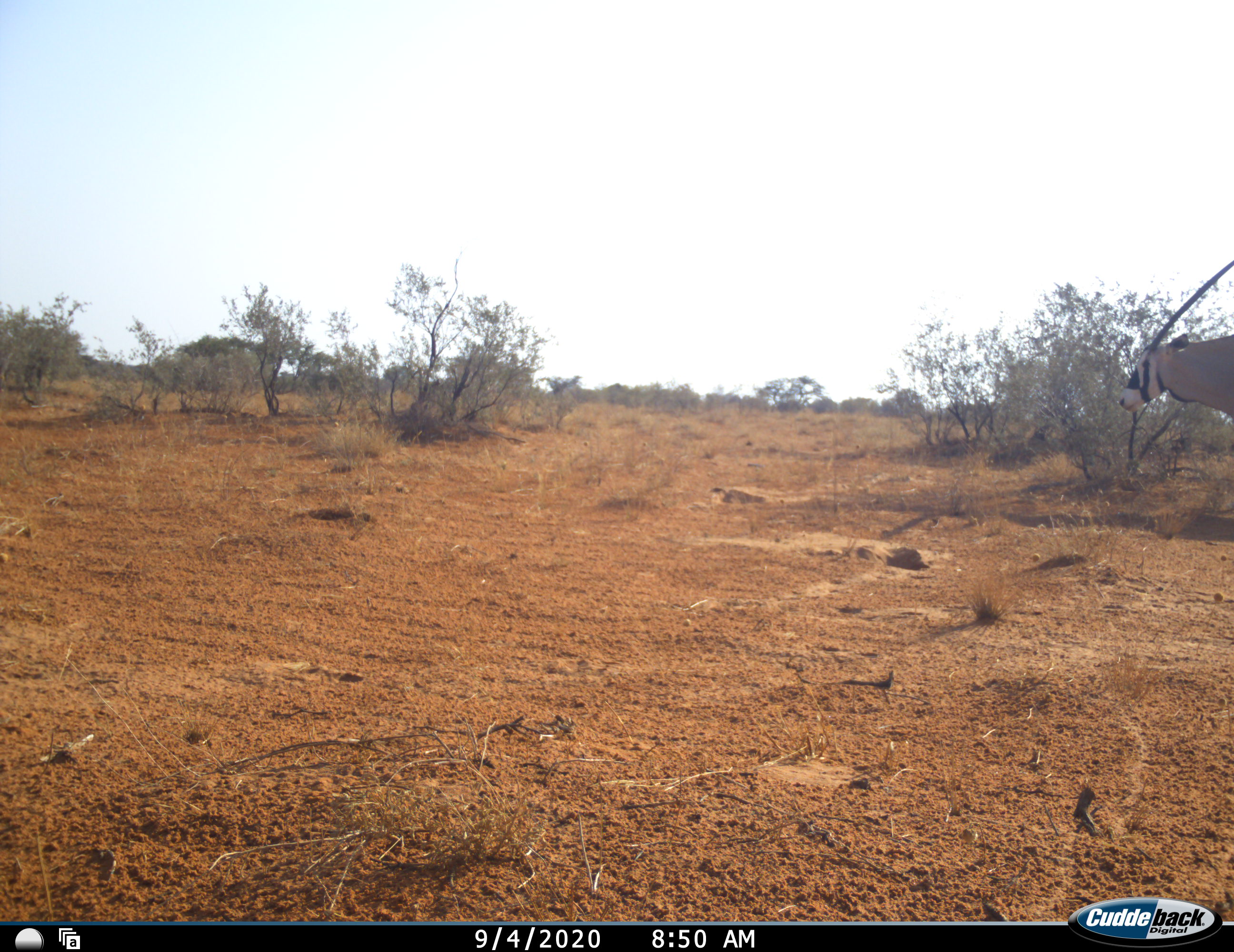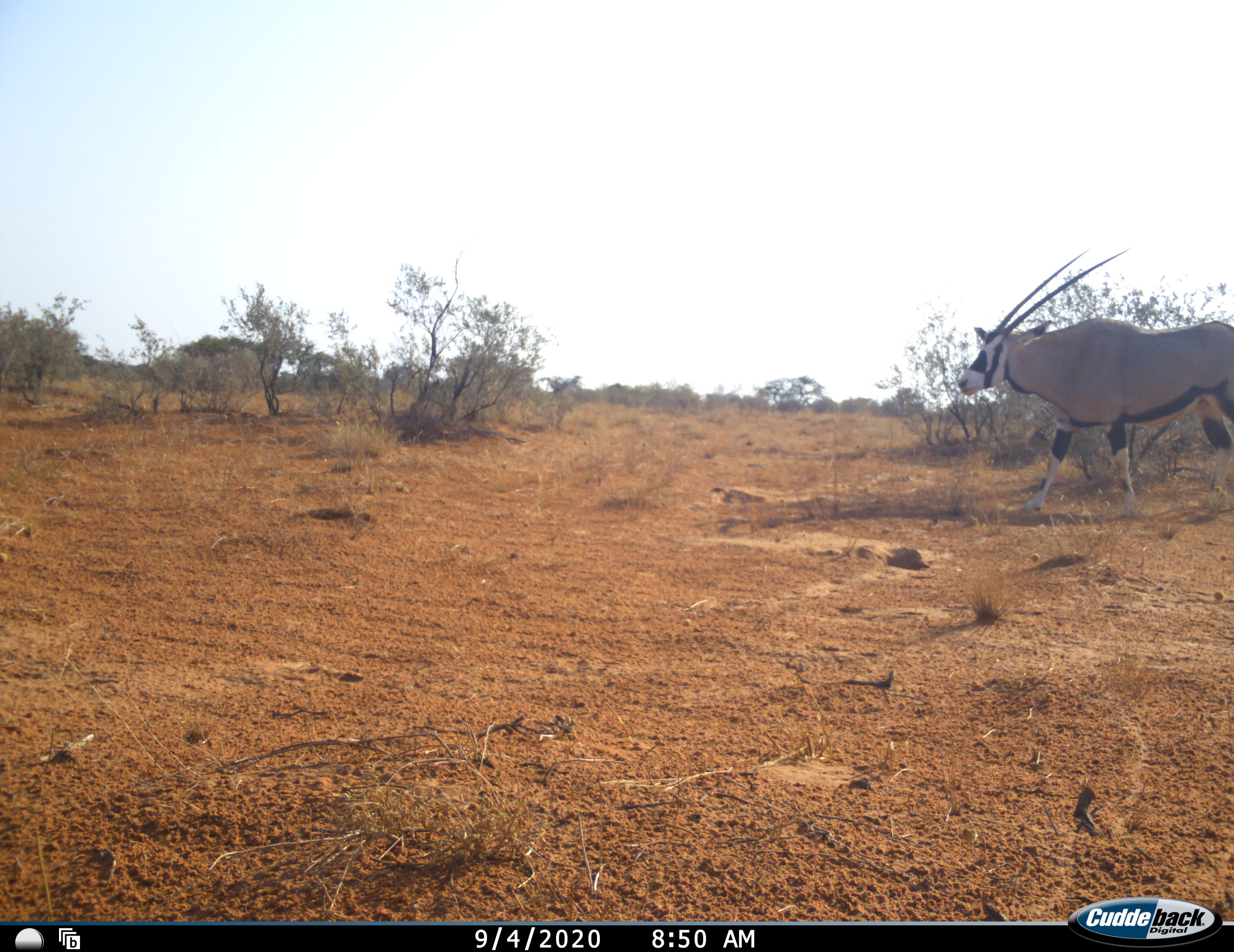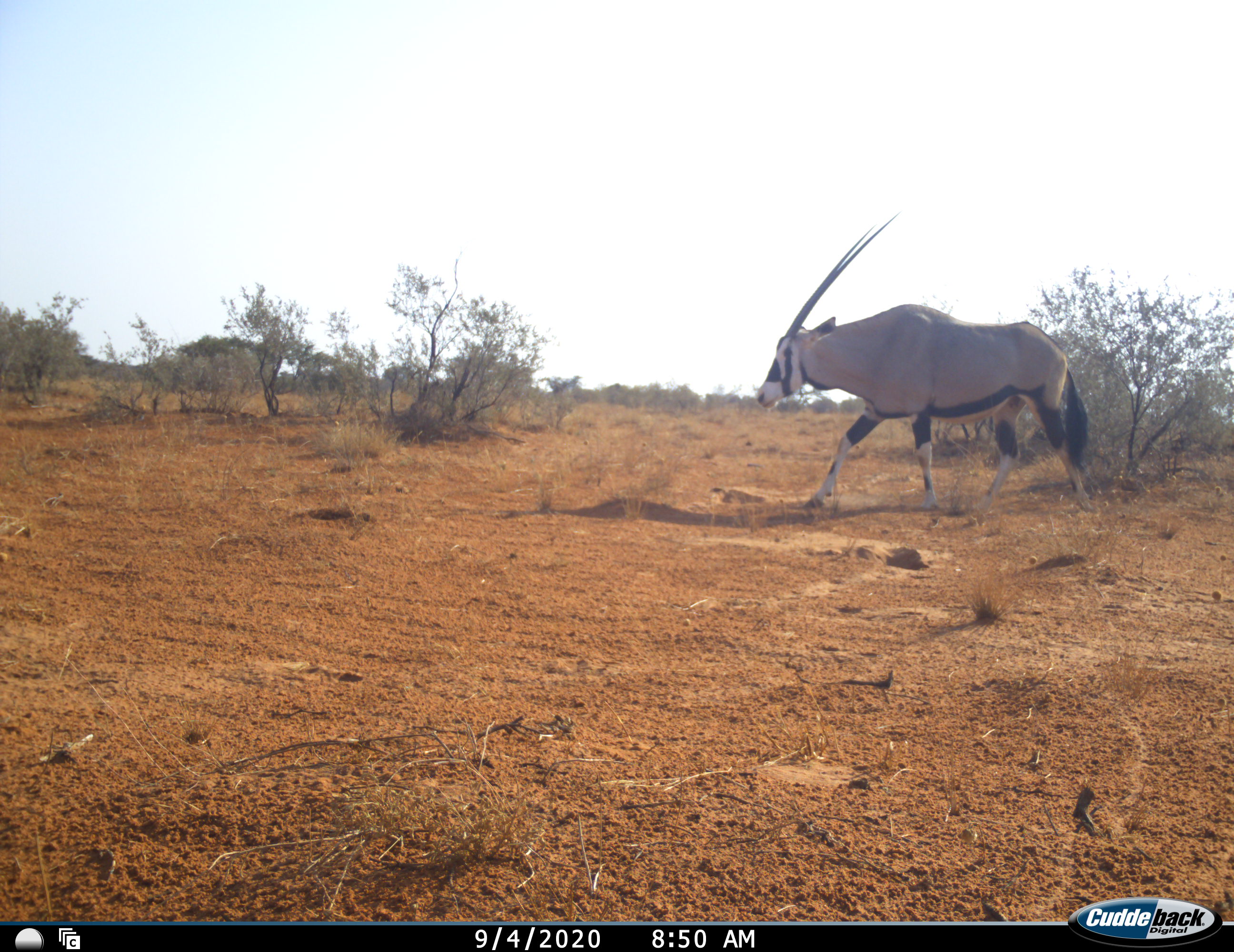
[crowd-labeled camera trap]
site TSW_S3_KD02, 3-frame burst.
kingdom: Animalia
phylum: Chordata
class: Mammalia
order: Artiodactyla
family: Bovidae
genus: Oryx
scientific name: Oryx gazella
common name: gemsbok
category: oryx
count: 1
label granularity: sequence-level